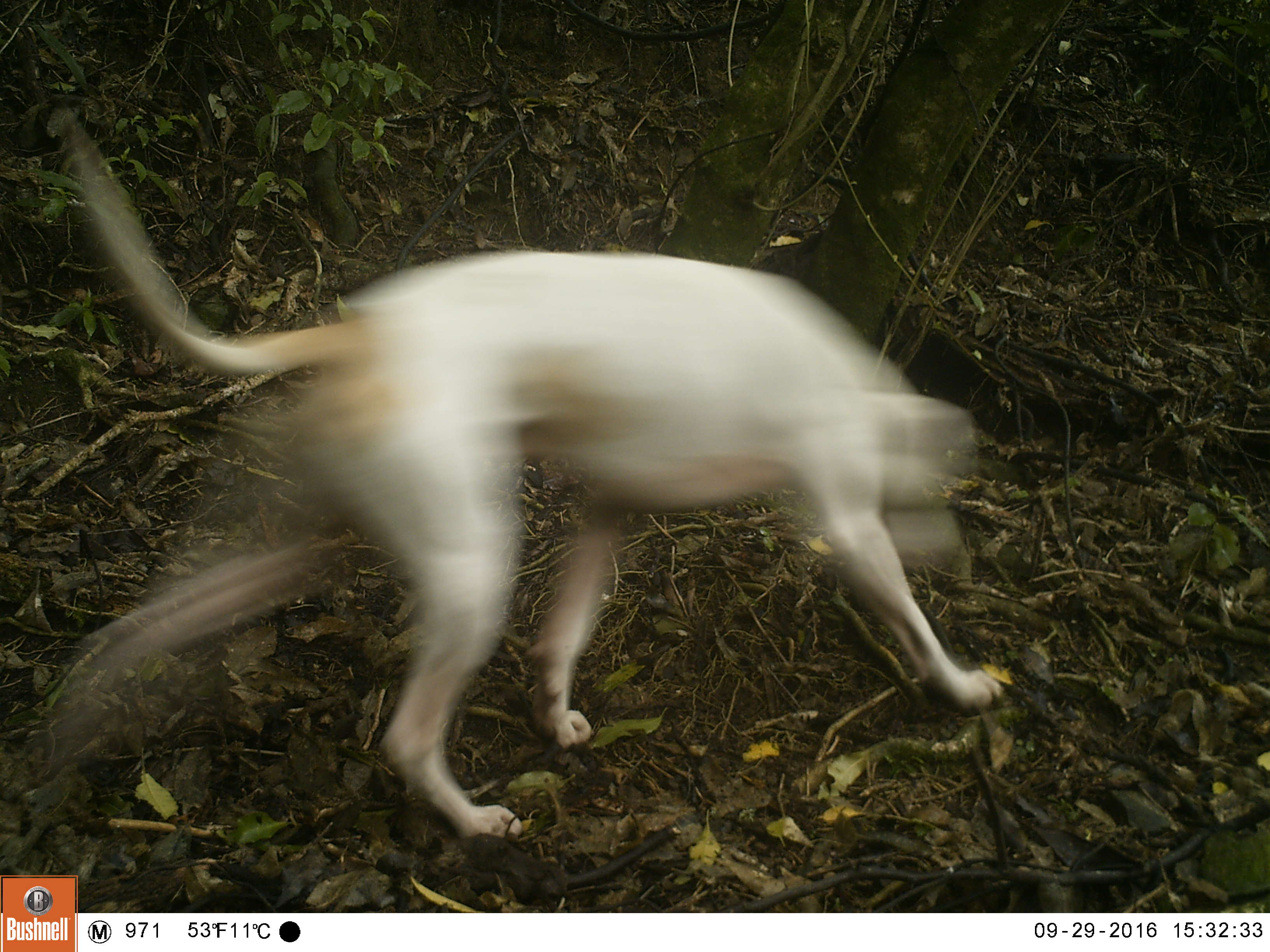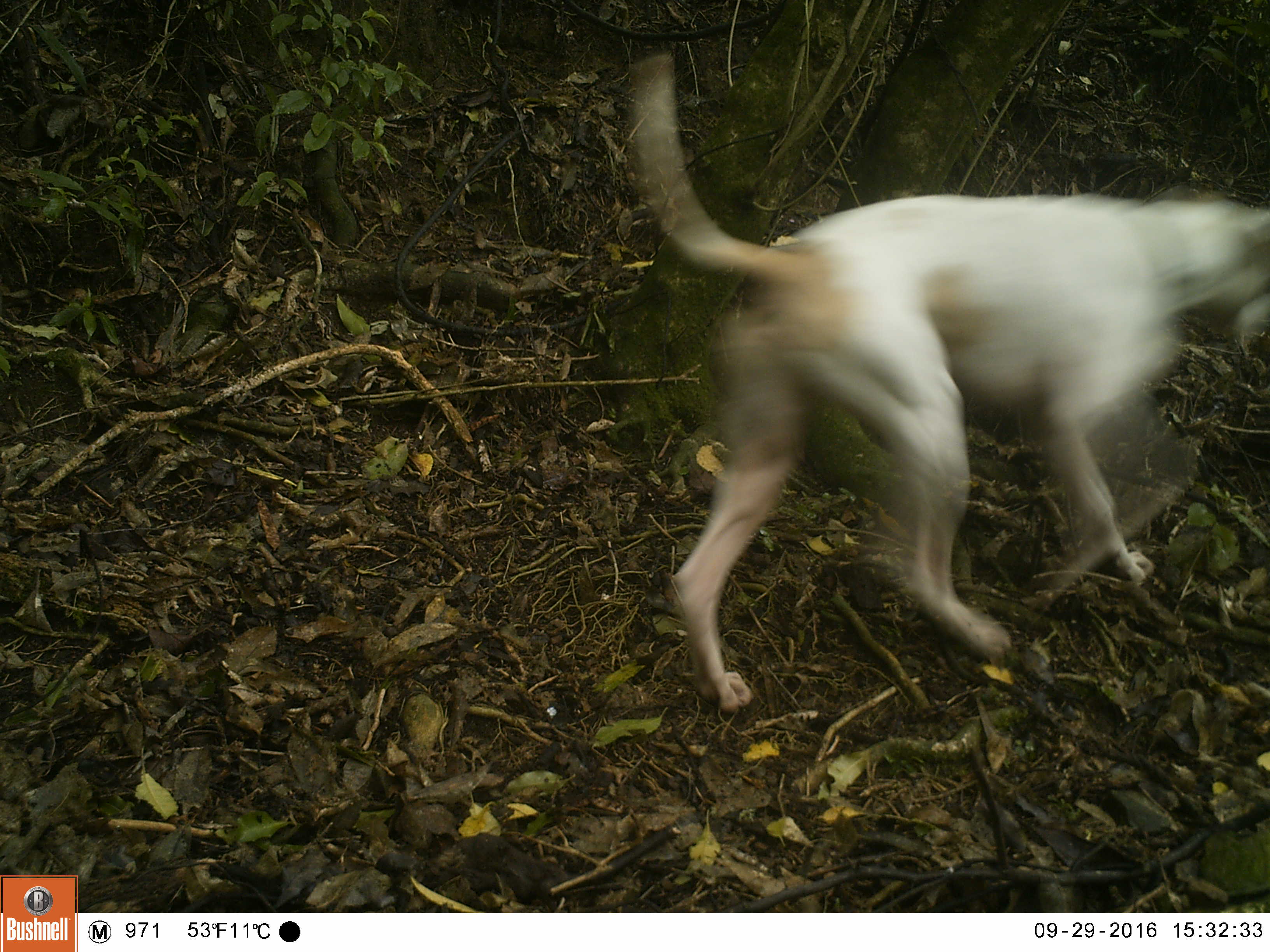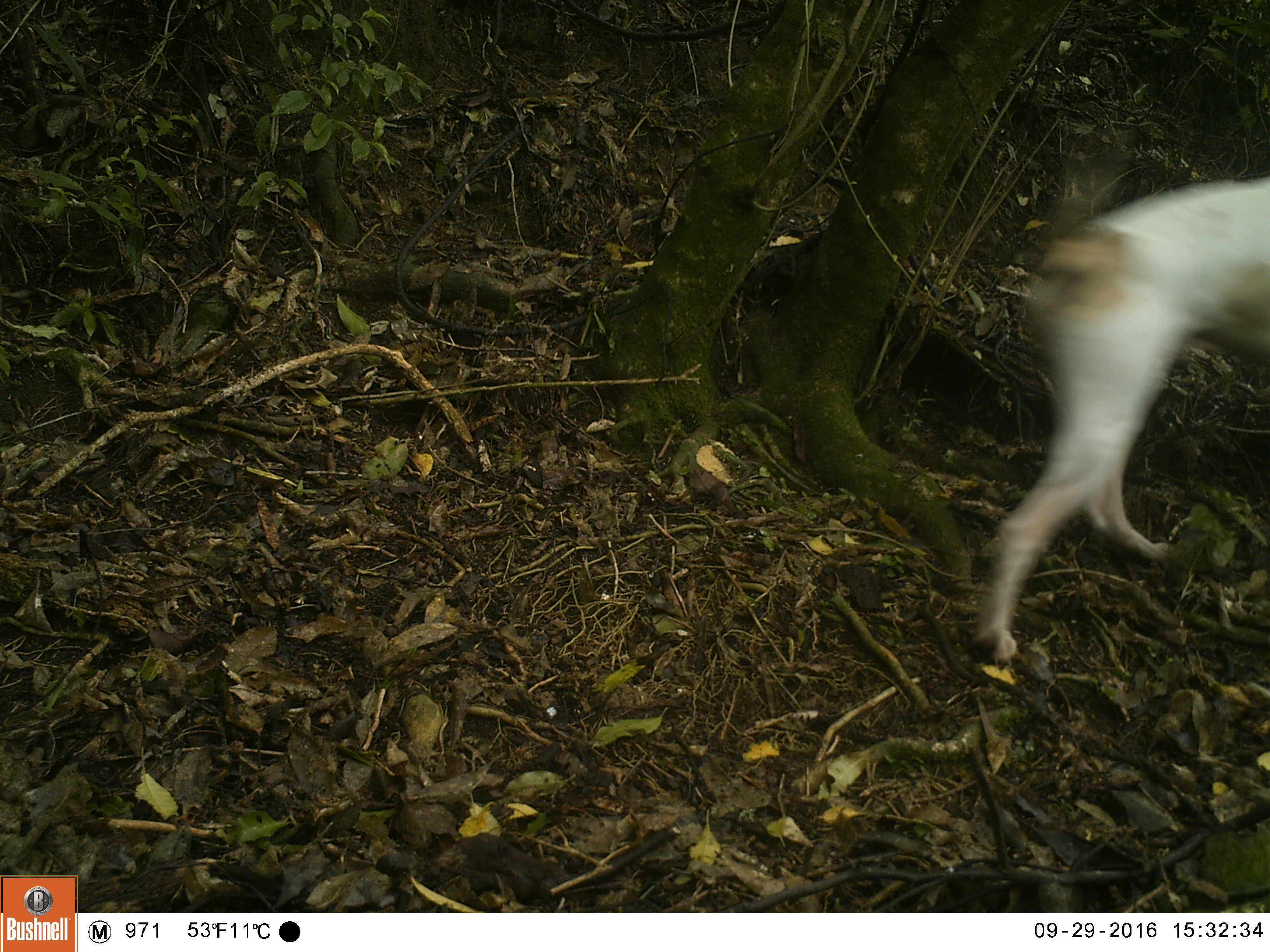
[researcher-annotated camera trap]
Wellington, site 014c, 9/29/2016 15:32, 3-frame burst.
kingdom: Animalia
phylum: Chordata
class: Mammalia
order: Carnivora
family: Canidae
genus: Canis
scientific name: Canis familiaris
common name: dog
Dog (Canis familiaris).